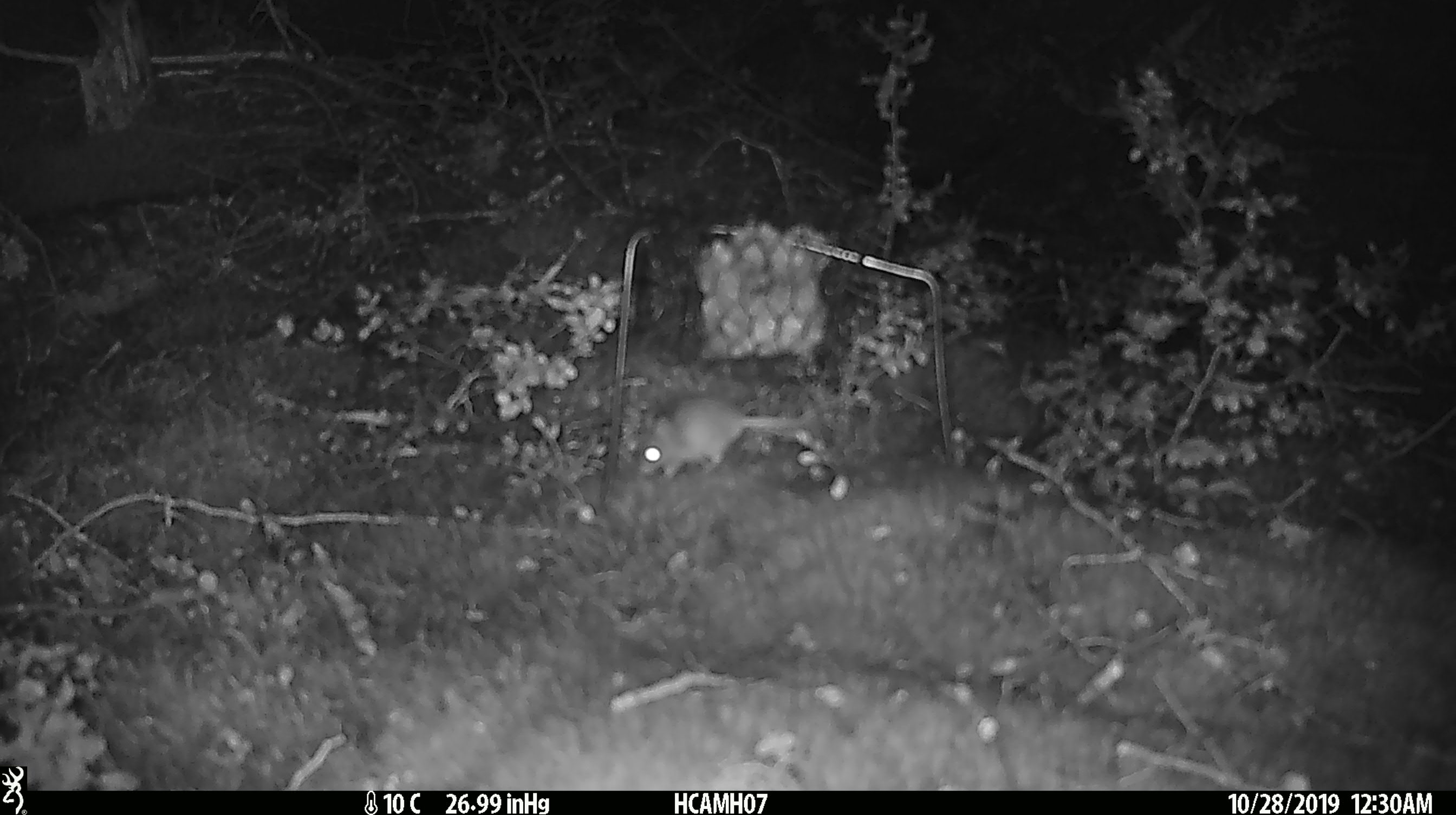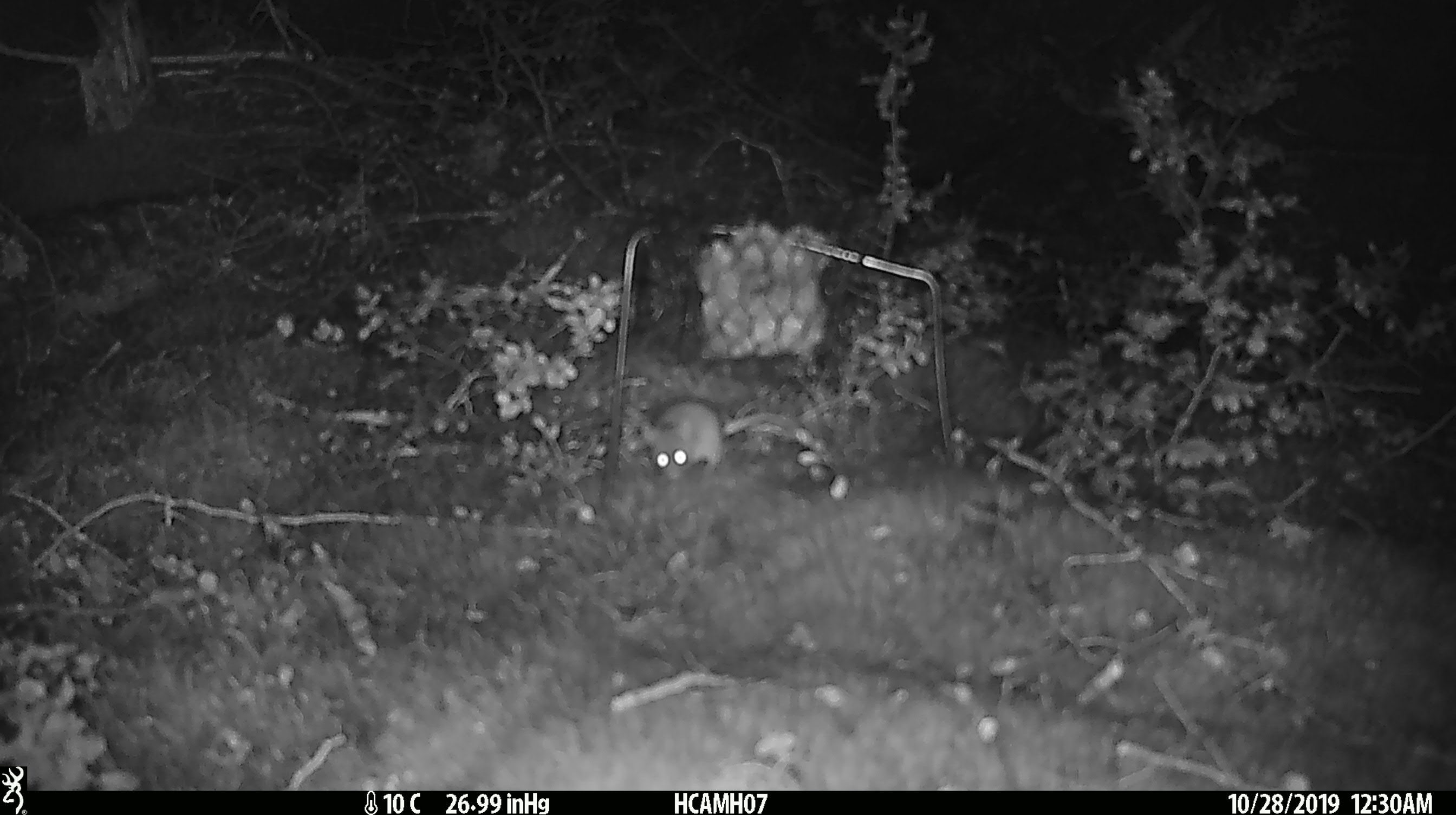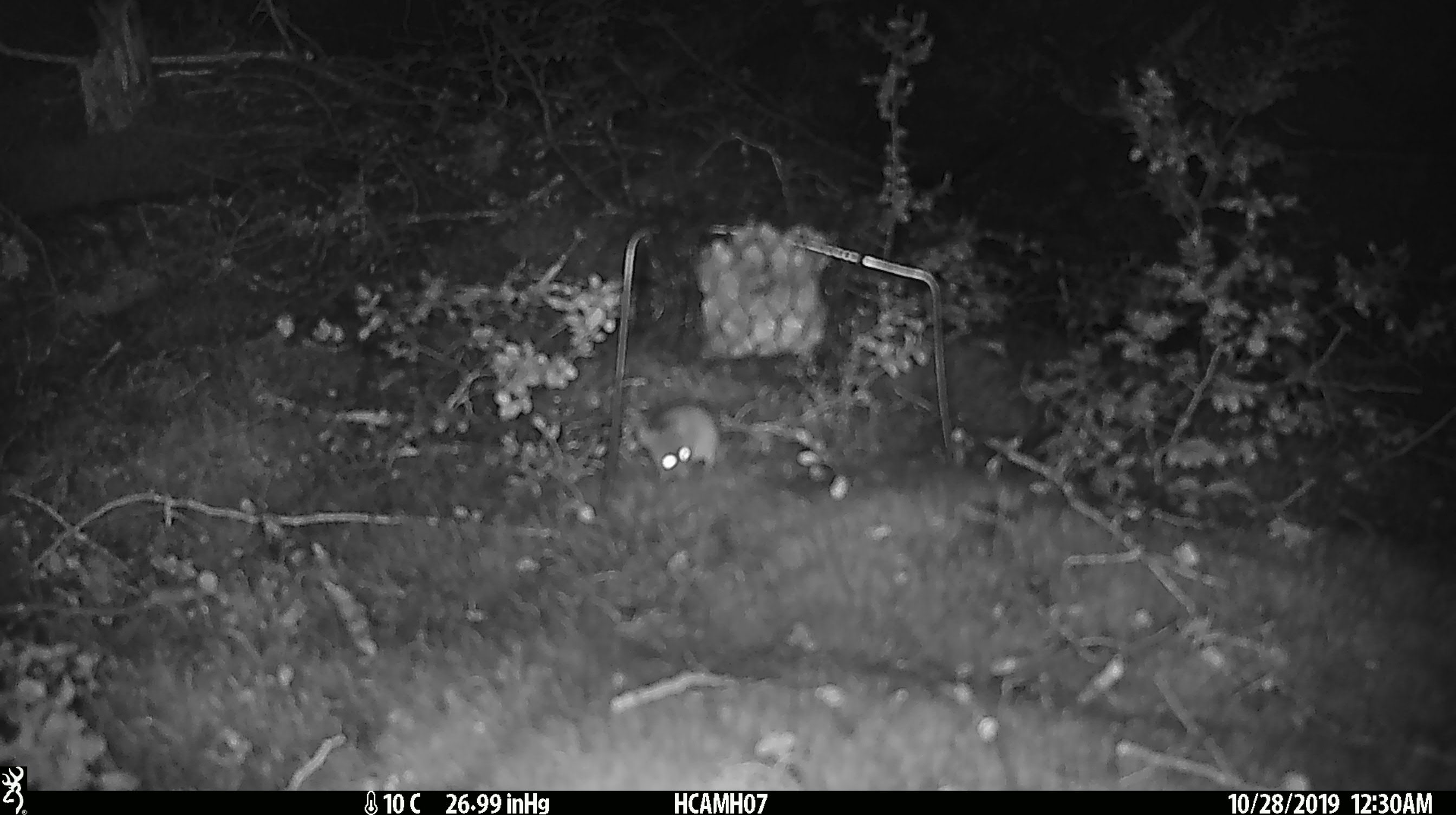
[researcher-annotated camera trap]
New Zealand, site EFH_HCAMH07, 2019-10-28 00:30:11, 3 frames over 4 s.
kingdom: Animalia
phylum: Chordata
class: Mammalia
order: Rodentia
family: Muridae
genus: Mus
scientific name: Mus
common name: mouse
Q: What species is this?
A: Mouse (Mus).